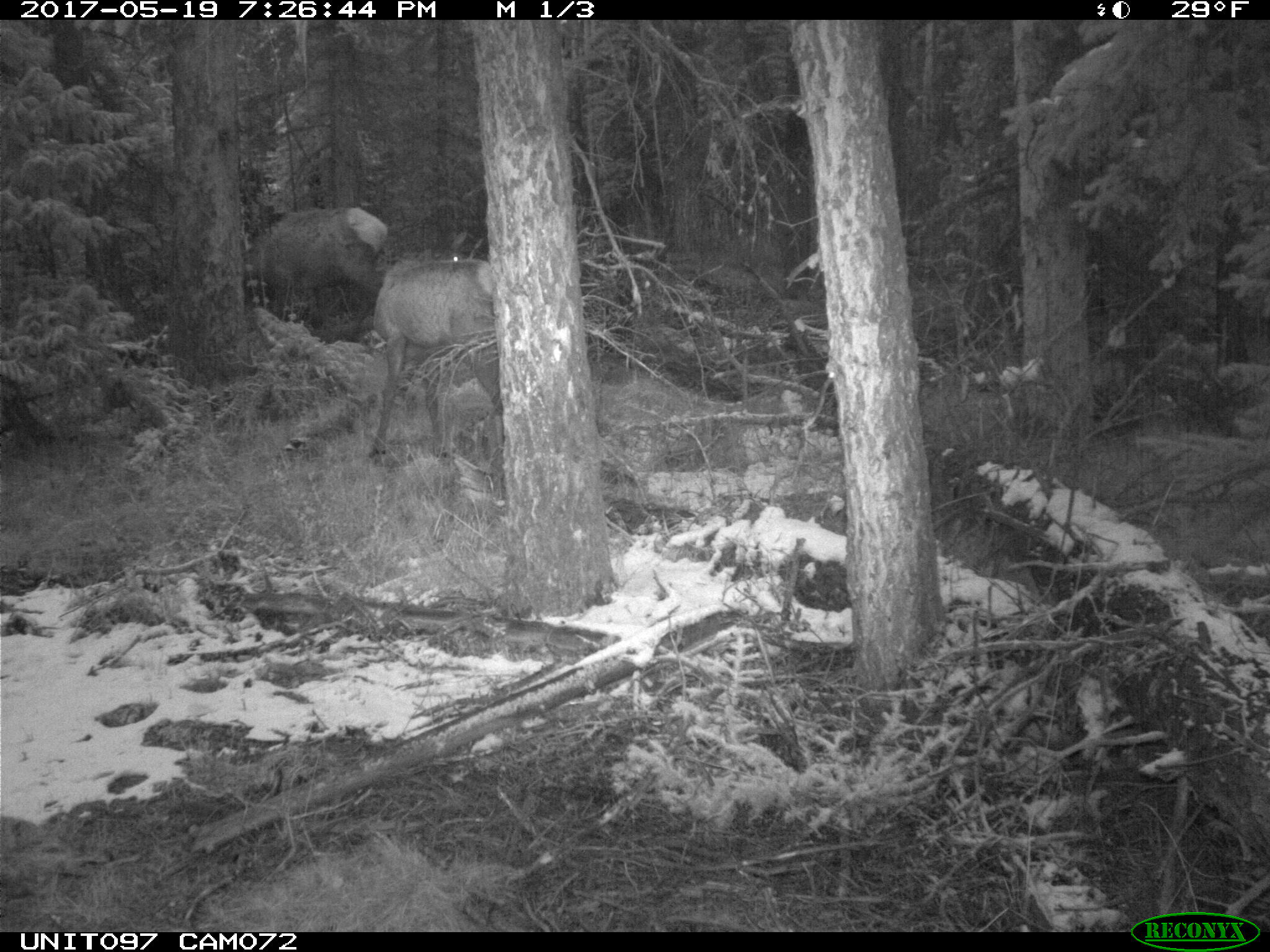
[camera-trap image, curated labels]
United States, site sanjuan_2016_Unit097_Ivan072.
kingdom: Animalia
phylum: Chordata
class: Mammalia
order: Artiodactyla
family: Cervidae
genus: Cervus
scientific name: Cervus elaphus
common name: red deer